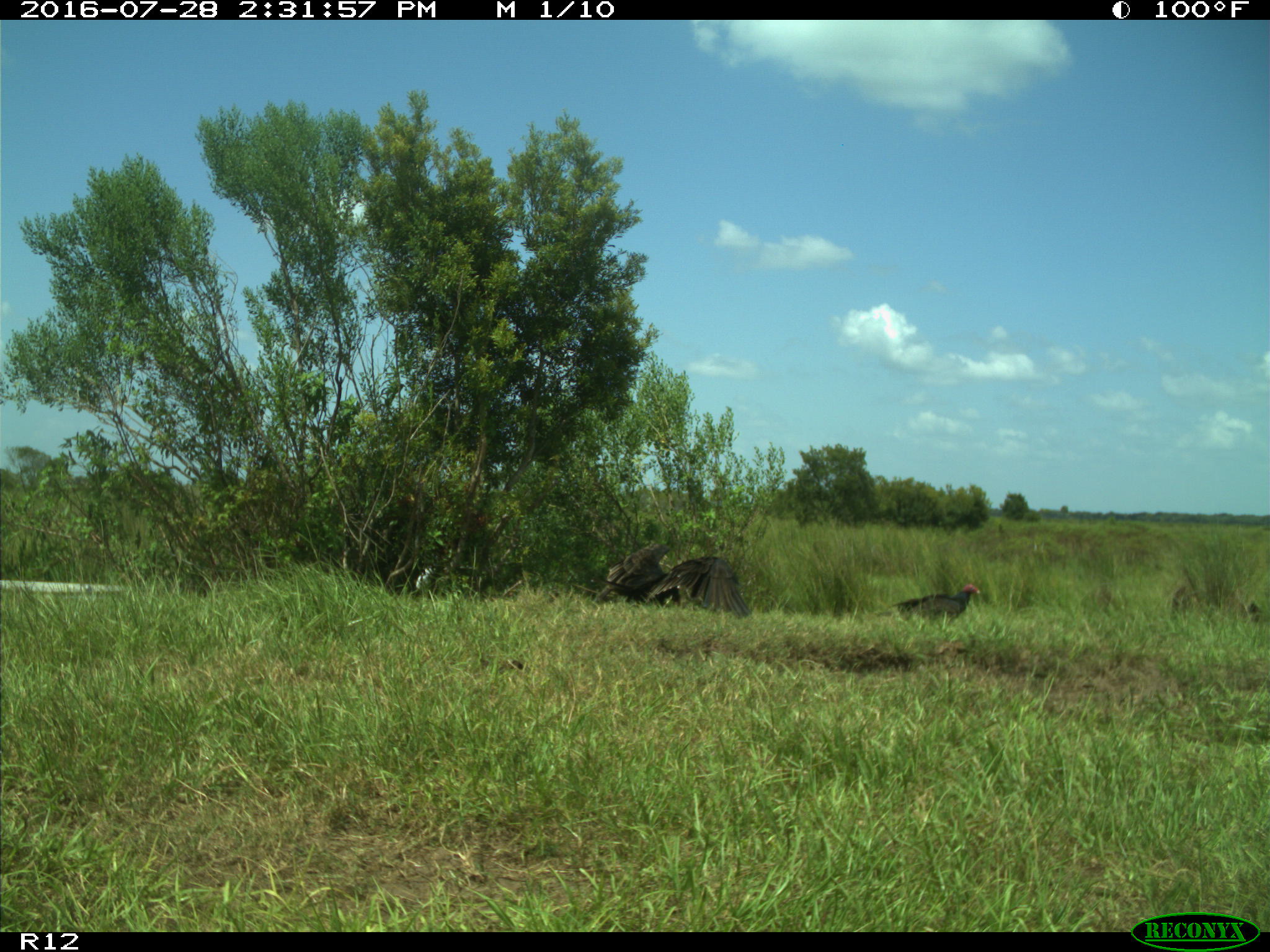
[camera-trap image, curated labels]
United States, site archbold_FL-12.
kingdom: Animalia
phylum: Chordata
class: Aves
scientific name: Aves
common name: birds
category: unidentified bird